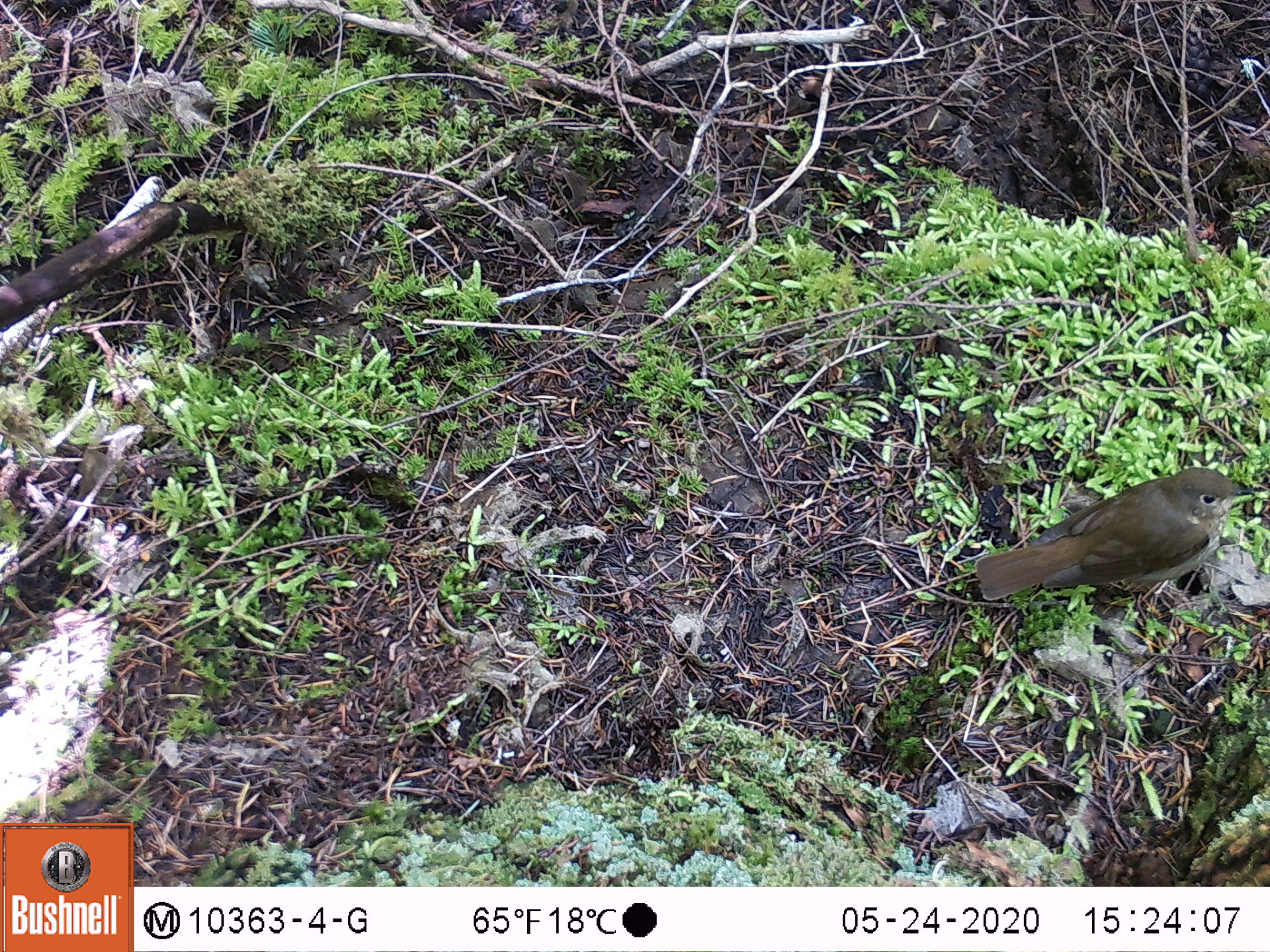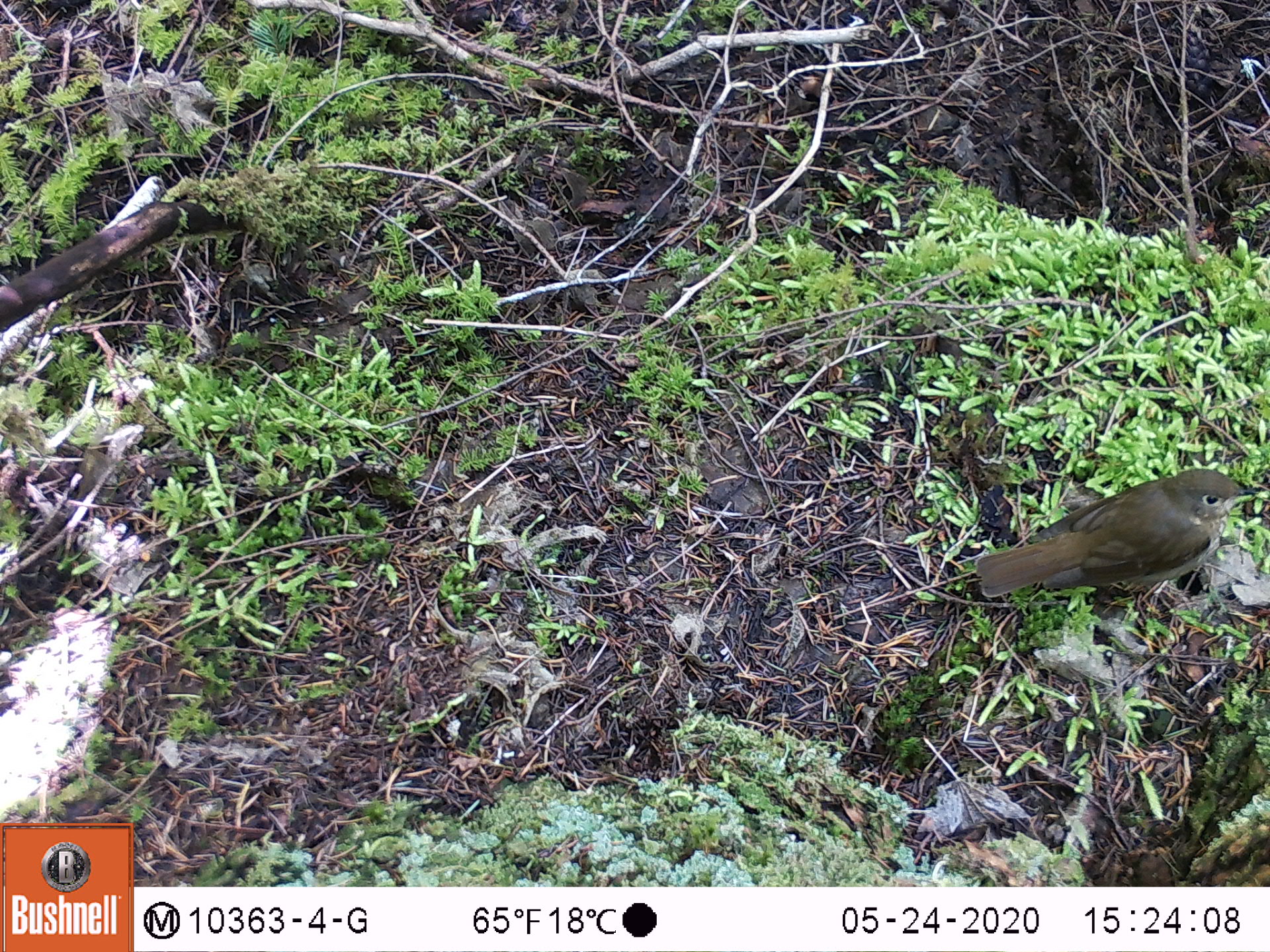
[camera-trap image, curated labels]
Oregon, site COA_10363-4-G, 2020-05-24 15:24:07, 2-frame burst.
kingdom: Animalia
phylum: Chordata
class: Aves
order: Passeriformes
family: Turdidae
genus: Catharus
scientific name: Catharus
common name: brown thrushes and nightingale-thrushes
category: catharus species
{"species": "catharus species (brown thrushes and nightingale-thrushes) (Catharus)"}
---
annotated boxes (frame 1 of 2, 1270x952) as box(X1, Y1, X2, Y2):
catharus species: box(974, 465, 1255, 604)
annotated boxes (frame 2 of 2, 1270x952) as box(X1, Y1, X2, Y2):
catharus species: box(973, 469, 1259, 598)